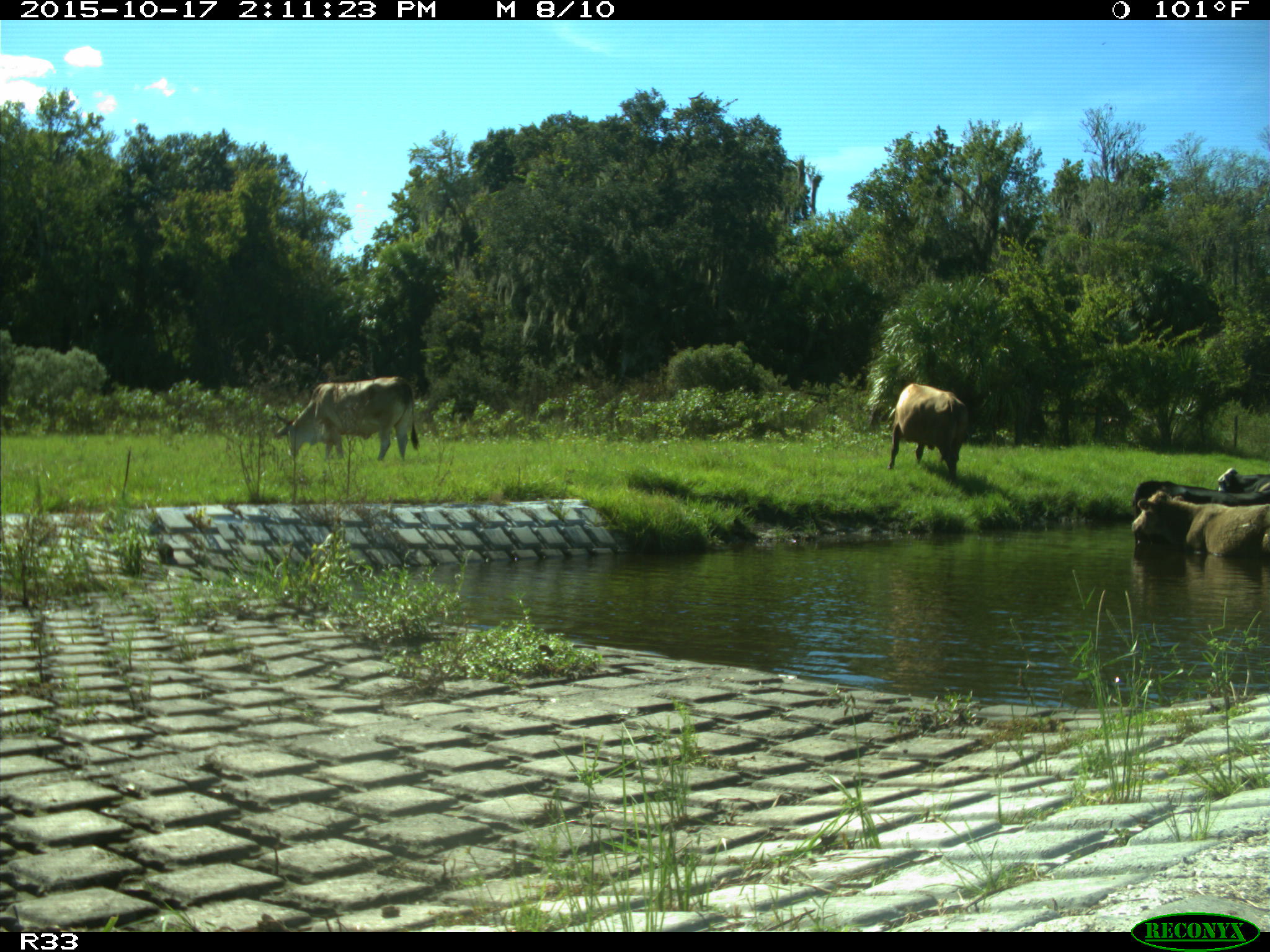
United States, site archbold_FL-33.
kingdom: Animalia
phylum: Chordata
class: Mammalia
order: Artiodactyla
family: Bovidae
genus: Bos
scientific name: Bos taurus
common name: domestic cow